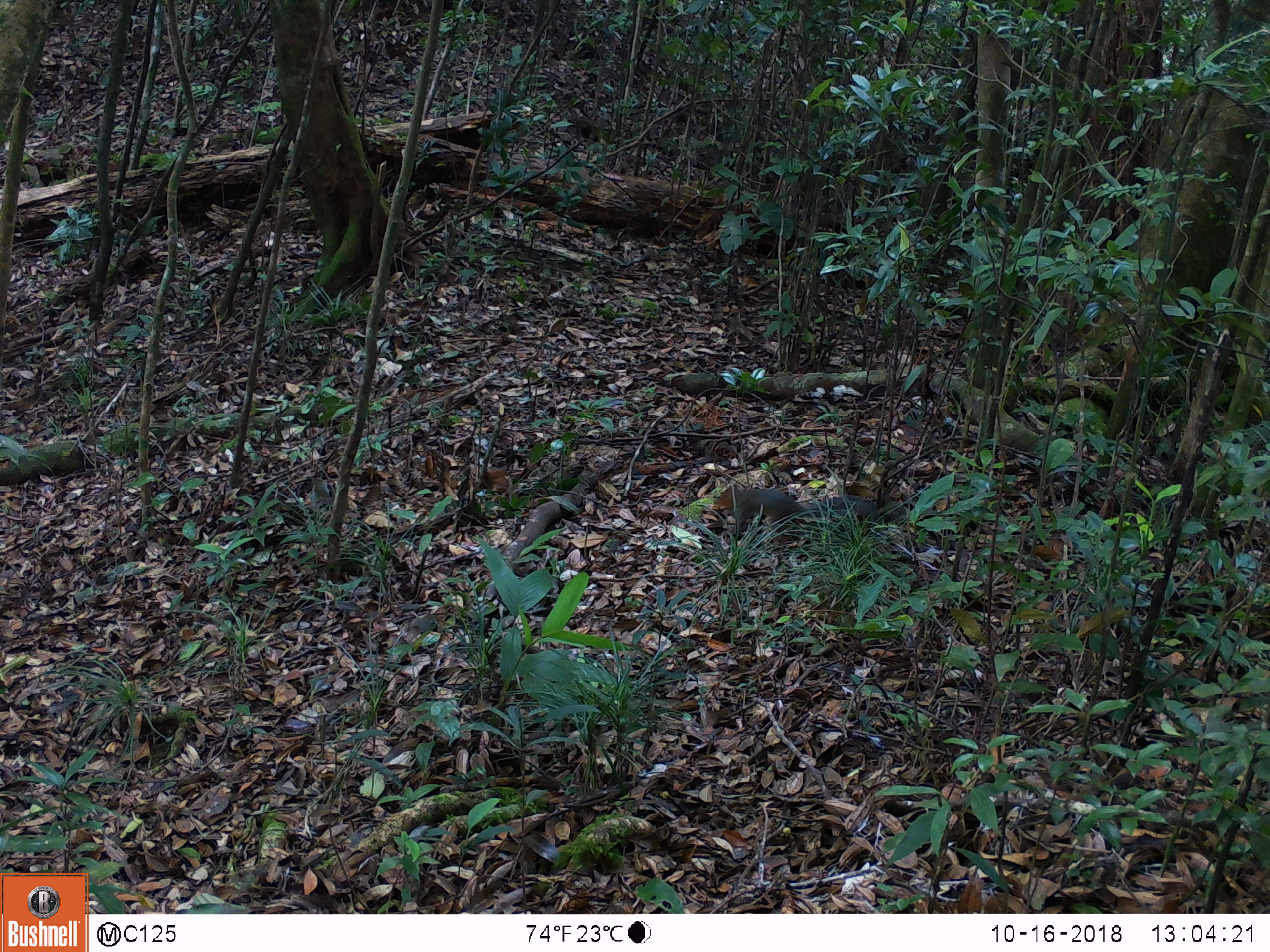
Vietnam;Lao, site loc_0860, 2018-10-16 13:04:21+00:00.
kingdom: Animalia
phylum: Chordata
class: Mammalia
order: Rodentia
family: Sciuridae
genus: Dremomys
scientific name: Dremomys rufigenis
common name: red-cheeked squirrel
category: red cheeked squirrel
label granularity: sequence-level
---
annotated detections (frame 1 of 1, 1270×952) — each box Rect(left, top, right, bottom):
red cheeked squirrel: Rect(711, 486, 906, 537)